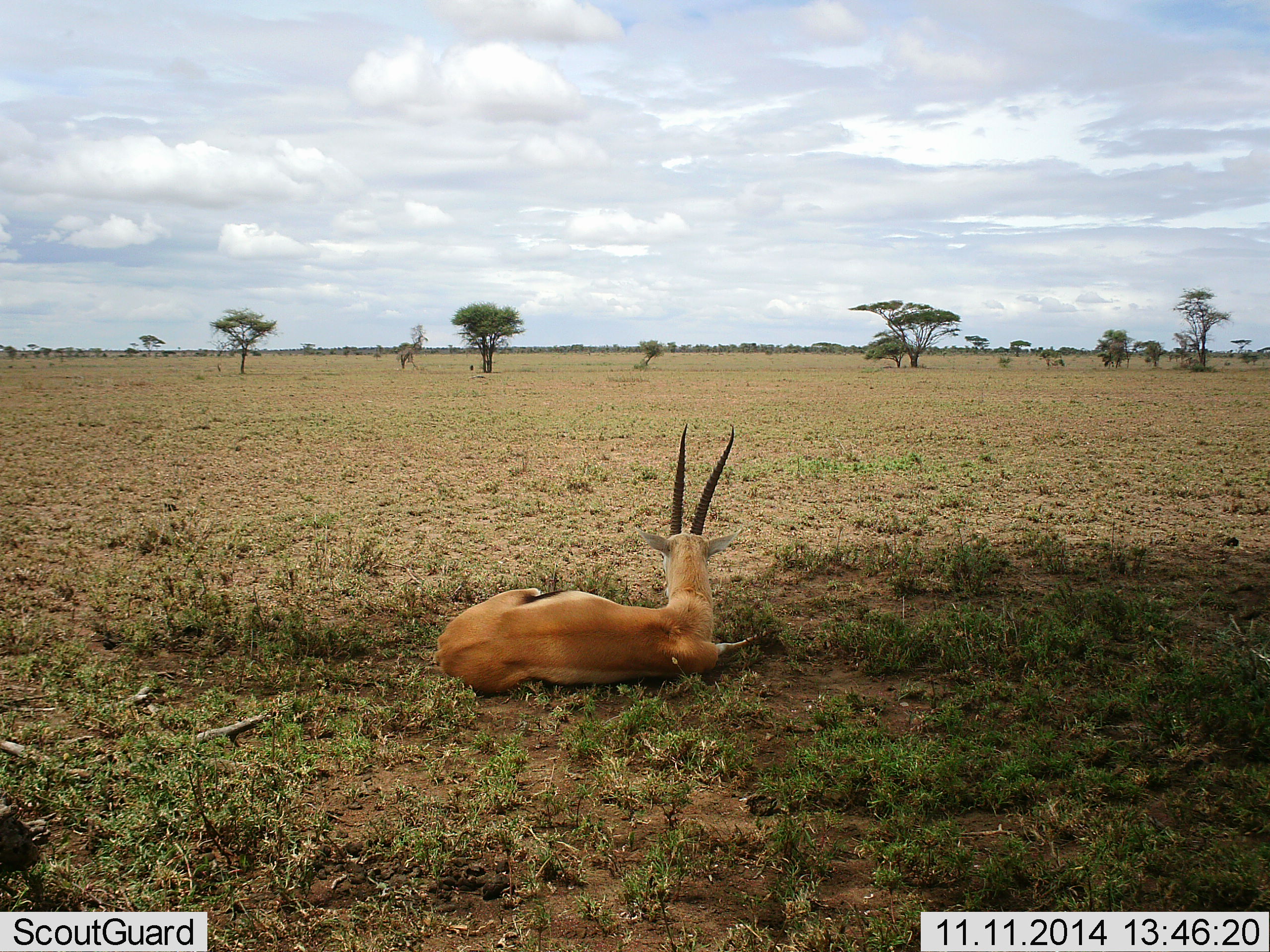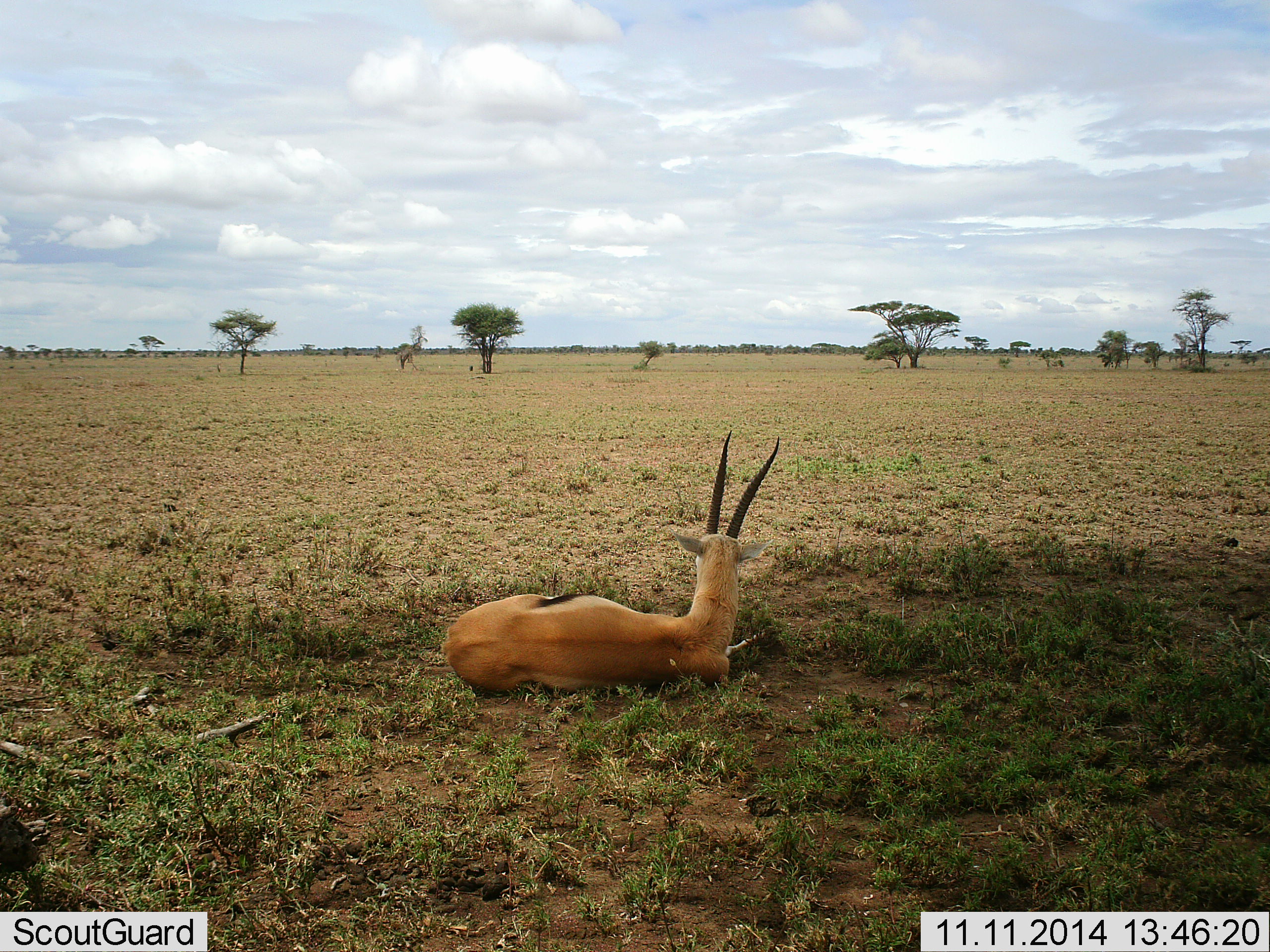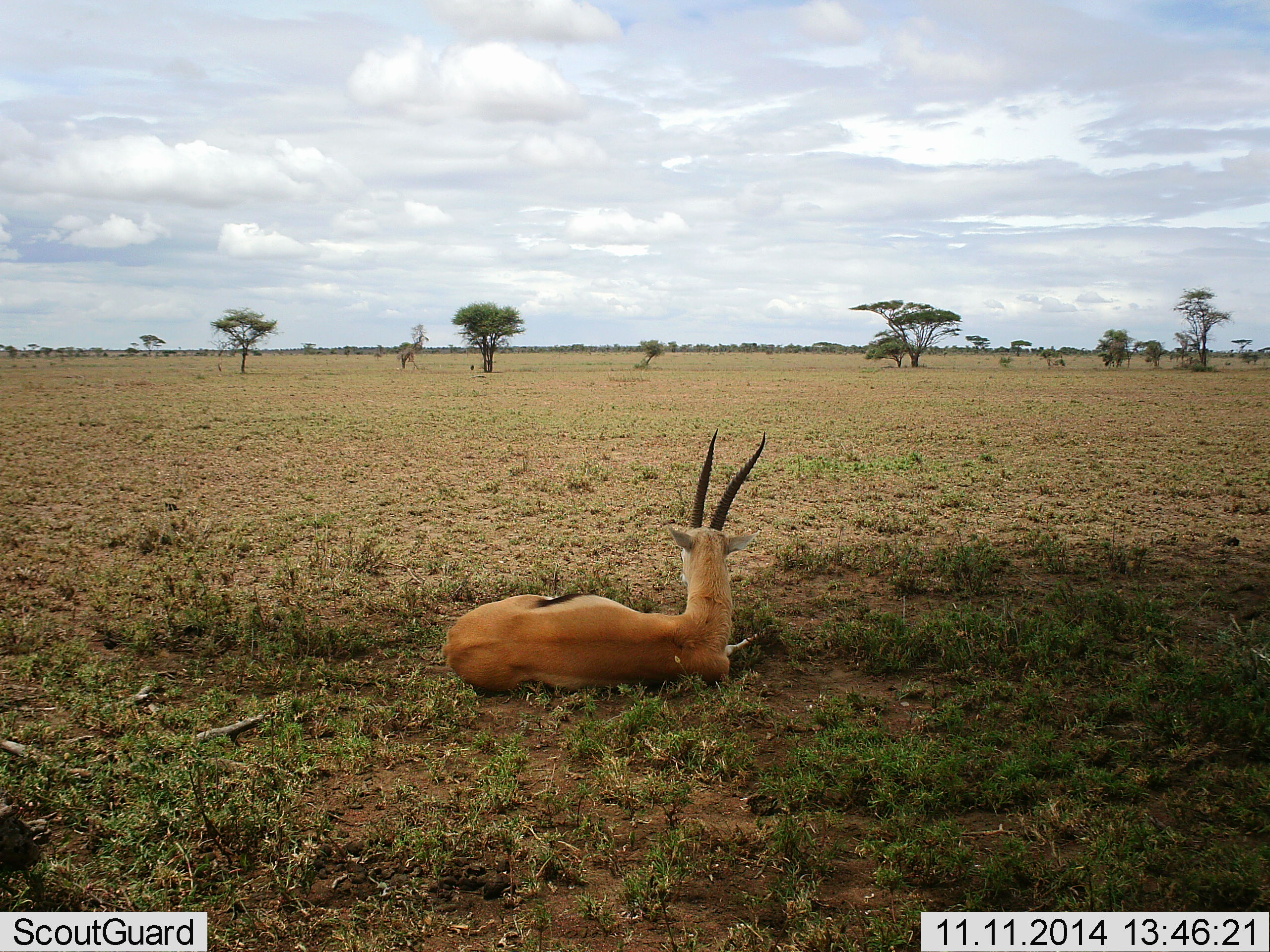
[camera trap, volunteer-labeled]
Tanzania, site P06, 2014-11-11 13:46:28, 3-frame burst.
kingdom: Animalia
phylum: Chordata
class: Mammalia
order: Artiodactyla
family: Bovidae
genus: Eudorcas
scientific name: Eudorcas thomsonii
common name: thomson's gazelle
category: gazellethomsons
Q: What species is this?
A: Gazellethomsons (thomson's gazelle) (Eudorcas thomsonii).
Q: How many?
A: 1.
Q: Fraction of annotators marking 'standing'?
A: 0%.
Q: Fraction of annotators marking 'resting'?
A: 100%.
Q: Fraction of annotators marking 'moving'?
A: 0%.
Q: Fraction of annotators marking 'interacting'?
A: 0%.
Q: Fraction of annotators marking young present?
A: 0%.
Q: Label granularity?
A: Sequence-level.